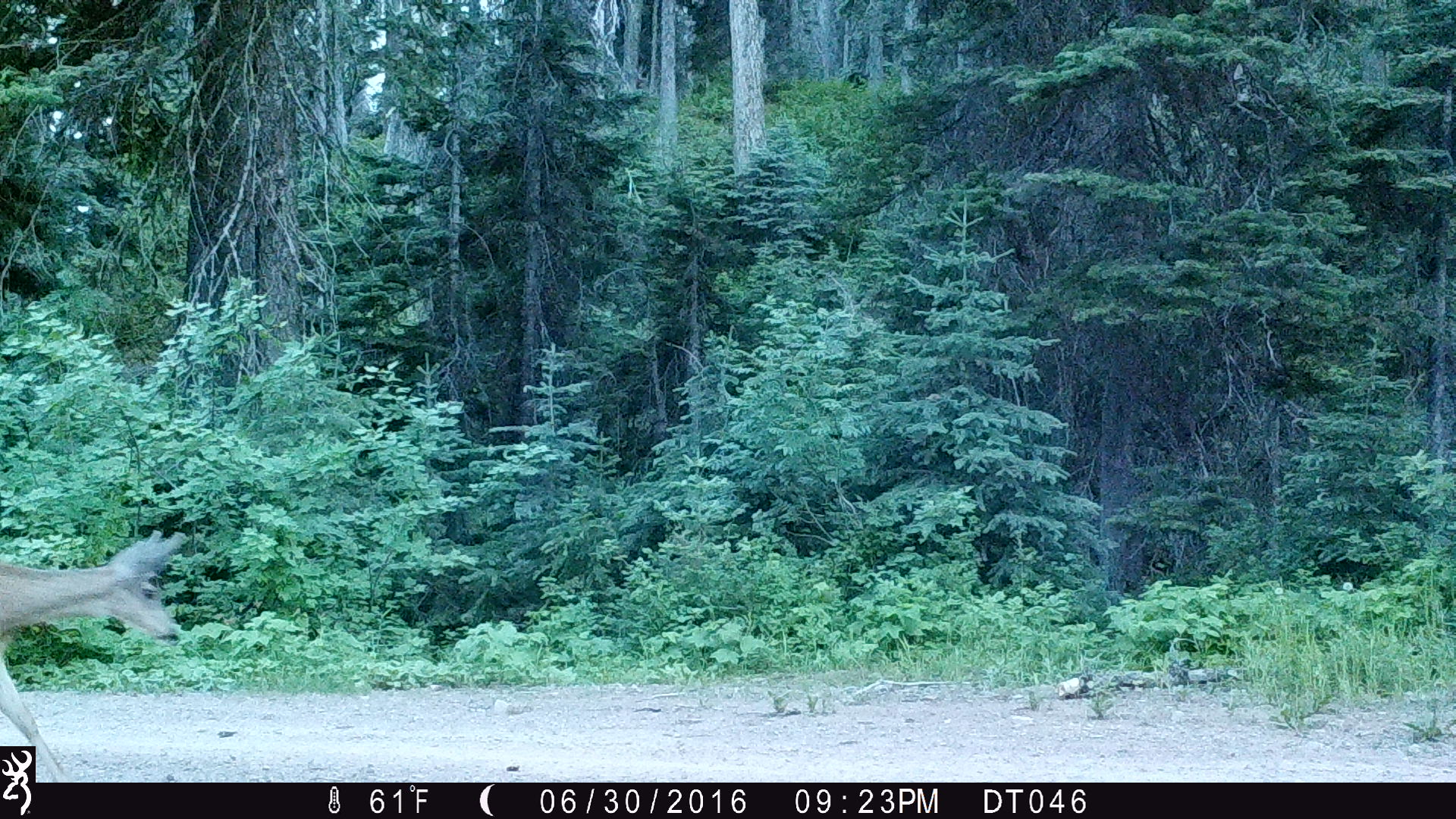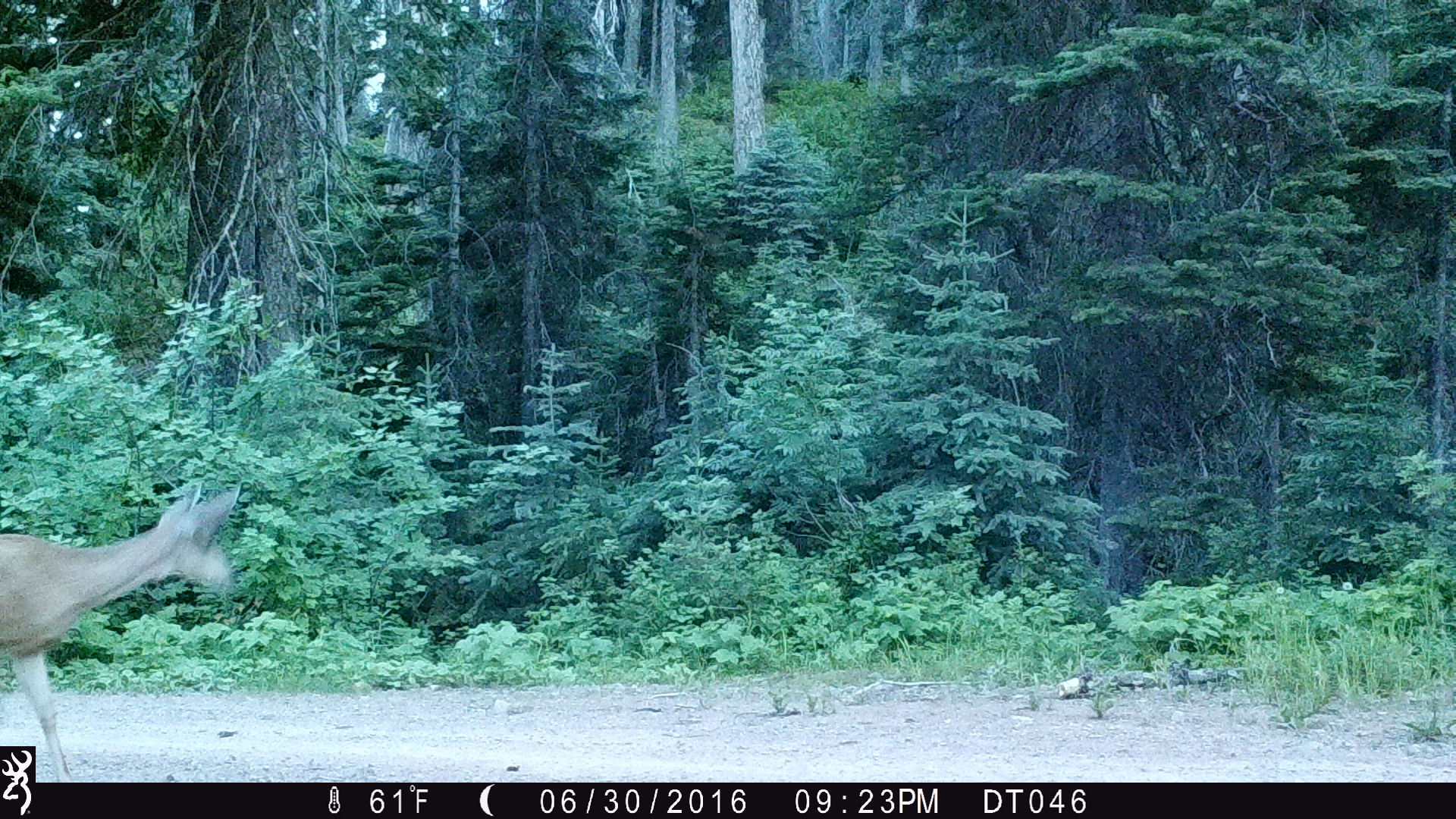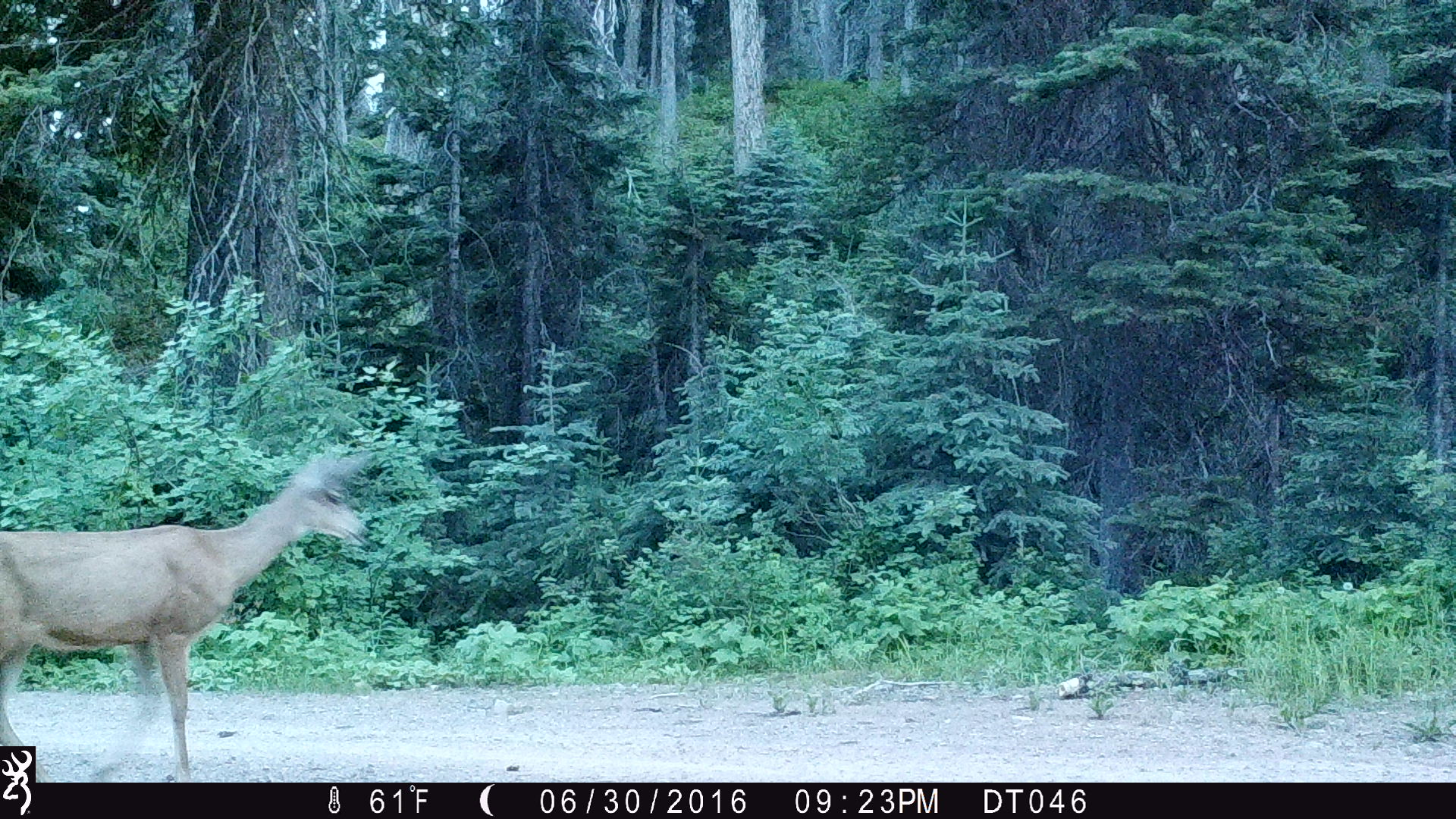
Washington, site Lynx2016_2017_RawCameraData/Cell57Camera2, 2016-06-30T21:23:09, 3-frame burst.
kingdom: Animalia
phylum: Chordata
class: Mammalia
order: Artiodactyla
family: Cervidae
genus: Odocoileus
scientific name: Odocoileus hemionus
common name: mule deer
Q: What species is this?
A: Odocoileus hemionus (mule deer).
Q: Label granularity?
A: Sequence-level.